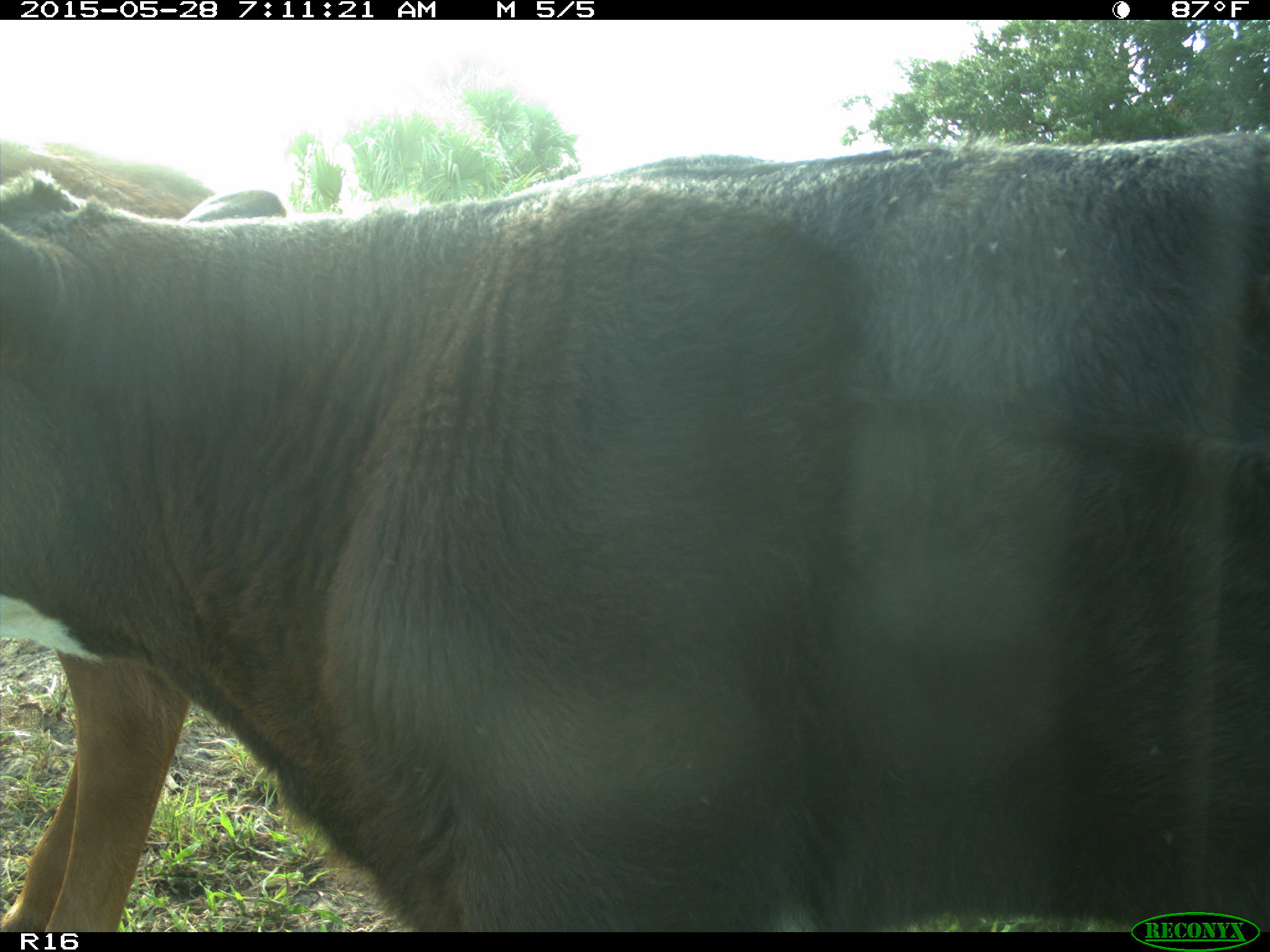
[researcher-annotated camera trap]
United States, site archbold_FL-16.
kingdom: Animalia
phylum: Chordata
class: Mammalia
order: Artiodactyla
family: Bovidae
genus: Bos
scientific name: Bos taurus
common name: domestic cow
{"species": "Bos taurus (domestic cow)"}